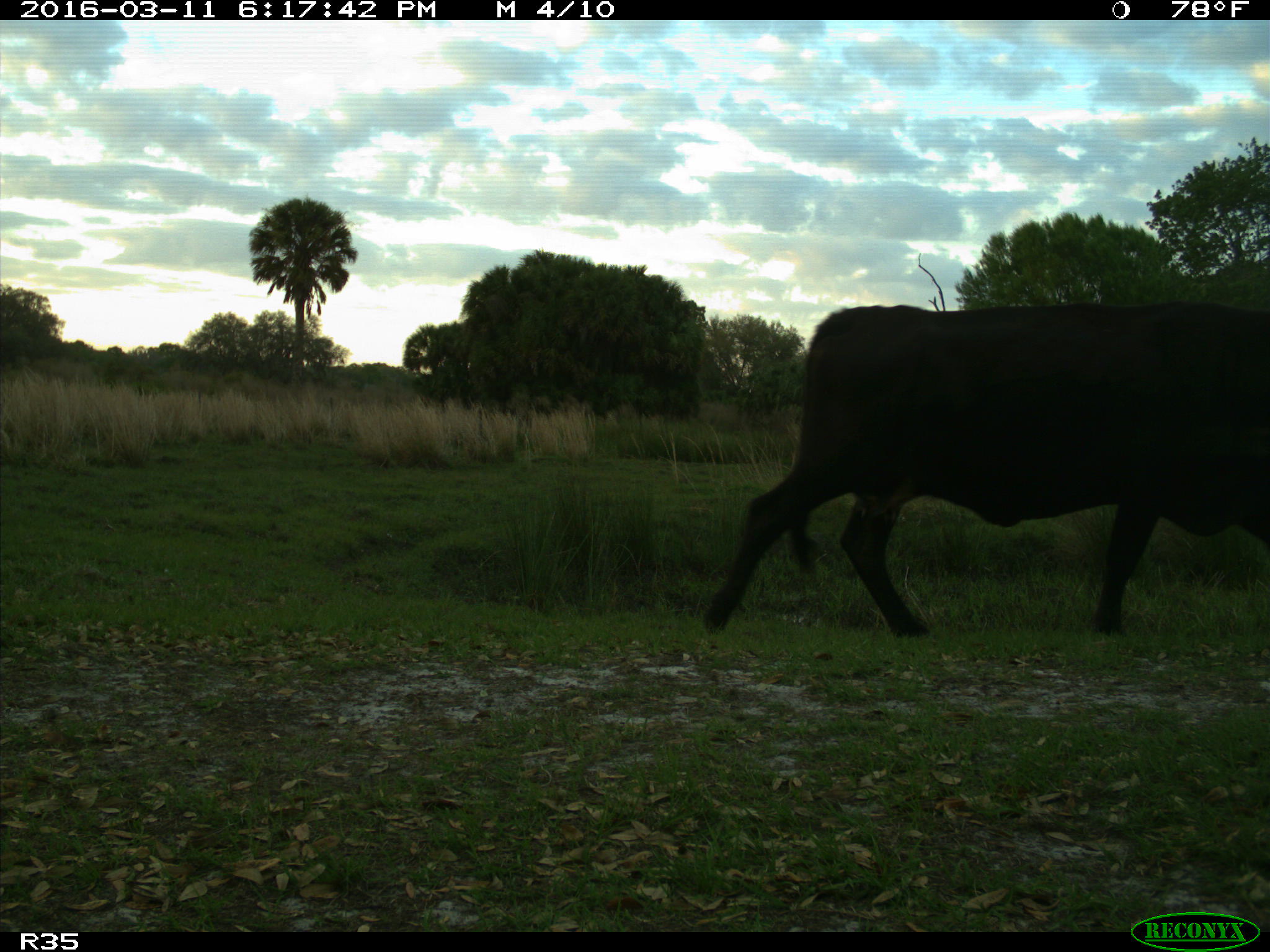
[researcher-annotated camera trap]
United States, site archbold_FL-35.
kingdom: Animalia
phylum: Chordata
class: Mammalia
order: Artiodactyla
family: Bovidae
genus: Bos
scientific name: Bos taurus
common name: domestic cow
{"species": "Bos taurus (domestic cow)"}